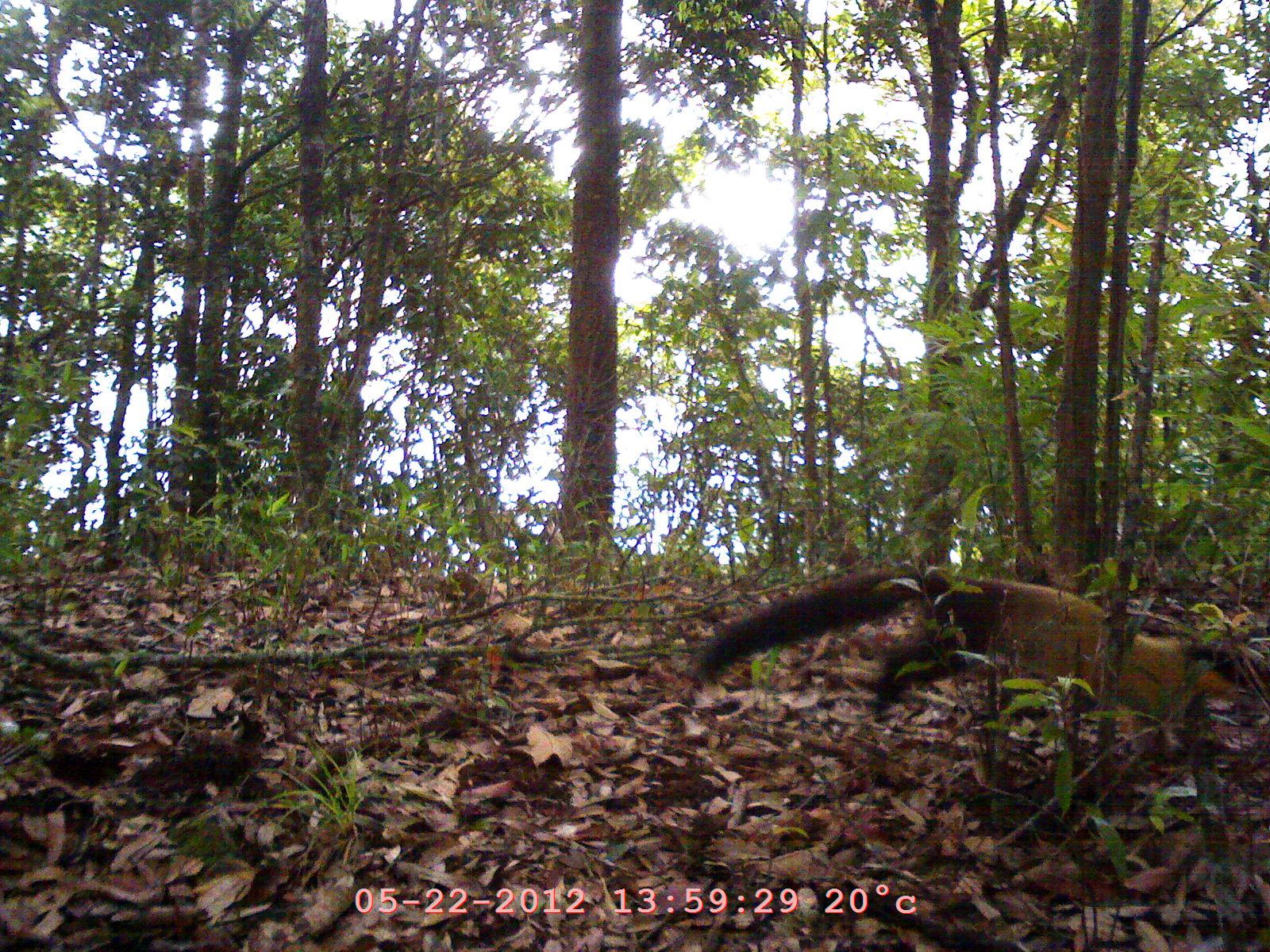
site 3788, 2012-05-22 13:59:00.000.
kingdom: Animalia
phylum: Chordata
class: Mammalia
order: Carnivora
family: Mustelidae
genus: Martes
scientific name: Martes flavigula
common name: yellow-throated marten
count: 1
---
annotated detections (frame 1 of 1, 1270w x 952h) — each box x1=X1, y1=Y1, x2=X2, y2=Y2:
martes flavigula: x1=695, y1=557, x2=1267, y2=753